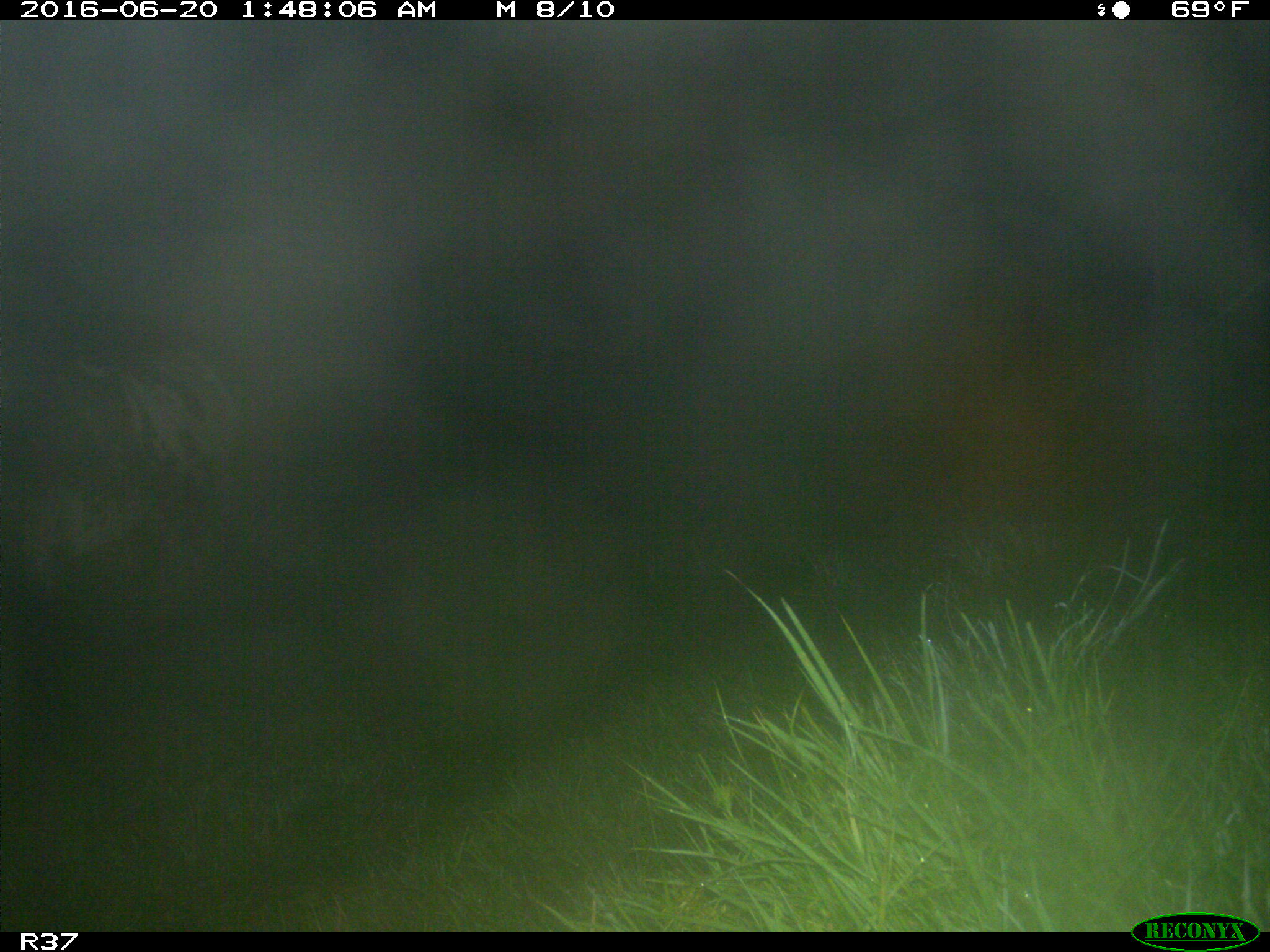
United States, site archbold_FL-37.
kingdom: Animalia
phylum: Chordata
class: Mammalia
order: Artiodactyla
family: Bovidae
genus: Bos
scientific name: Bos taurus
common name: domestic cow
Bos taurus (domestic cow).